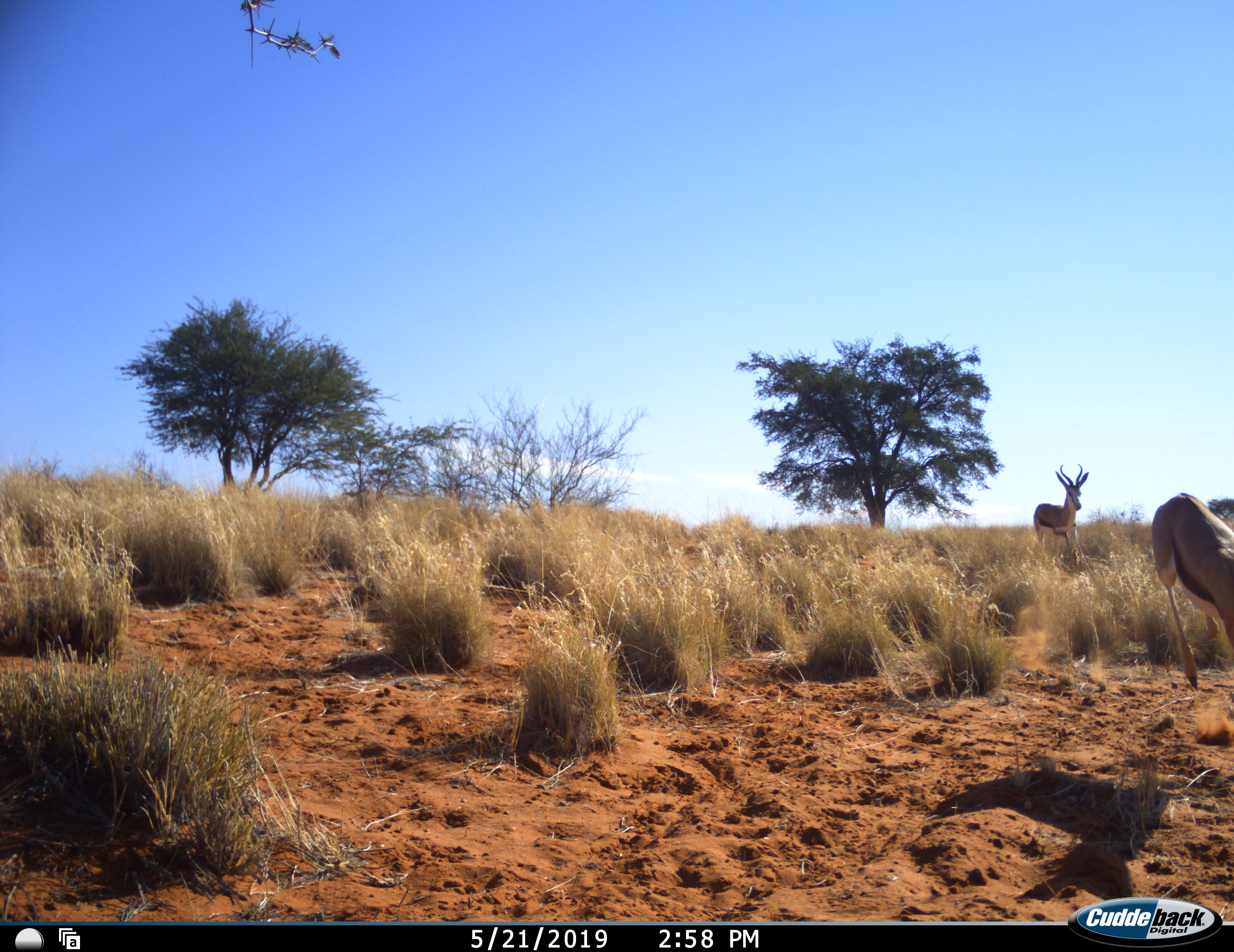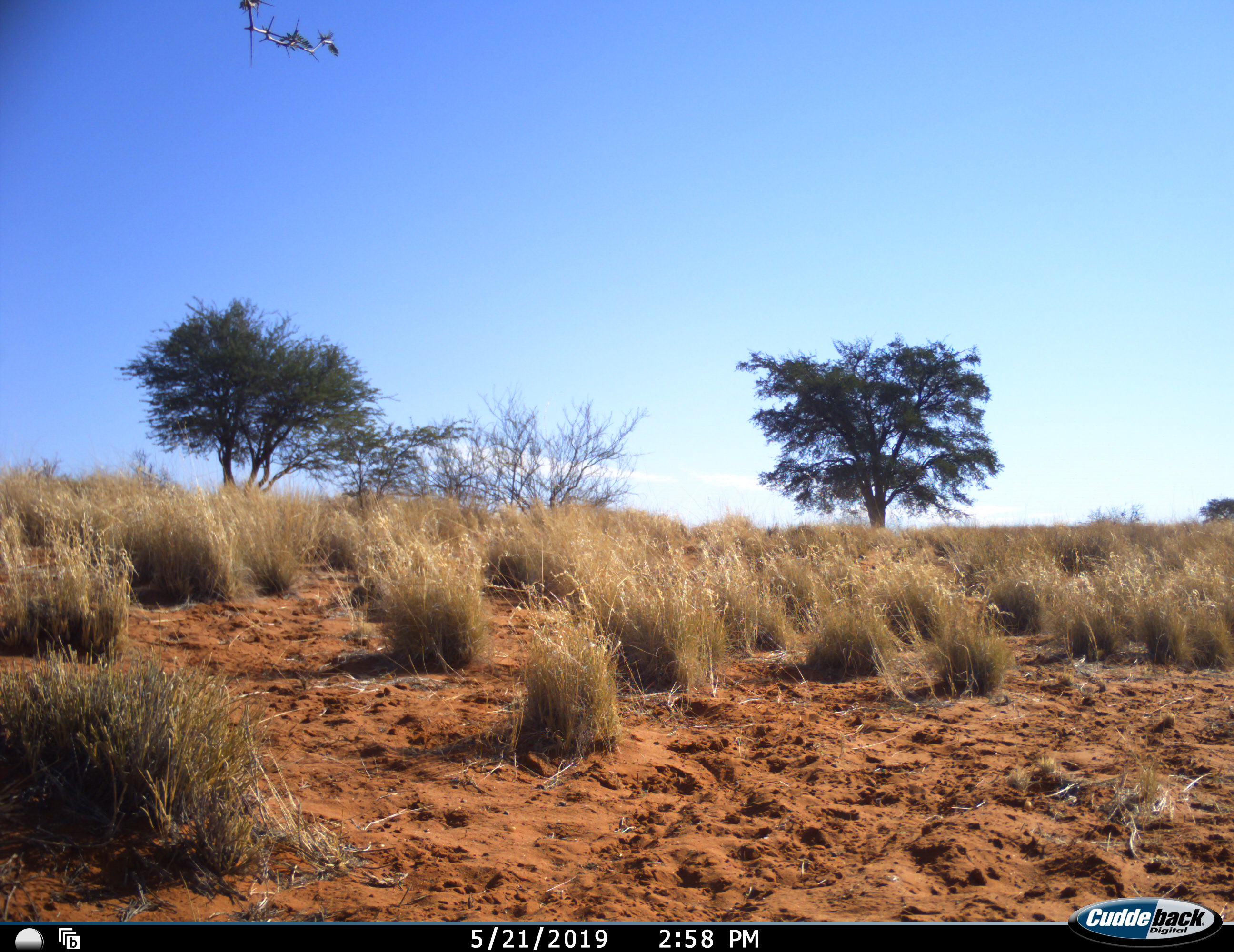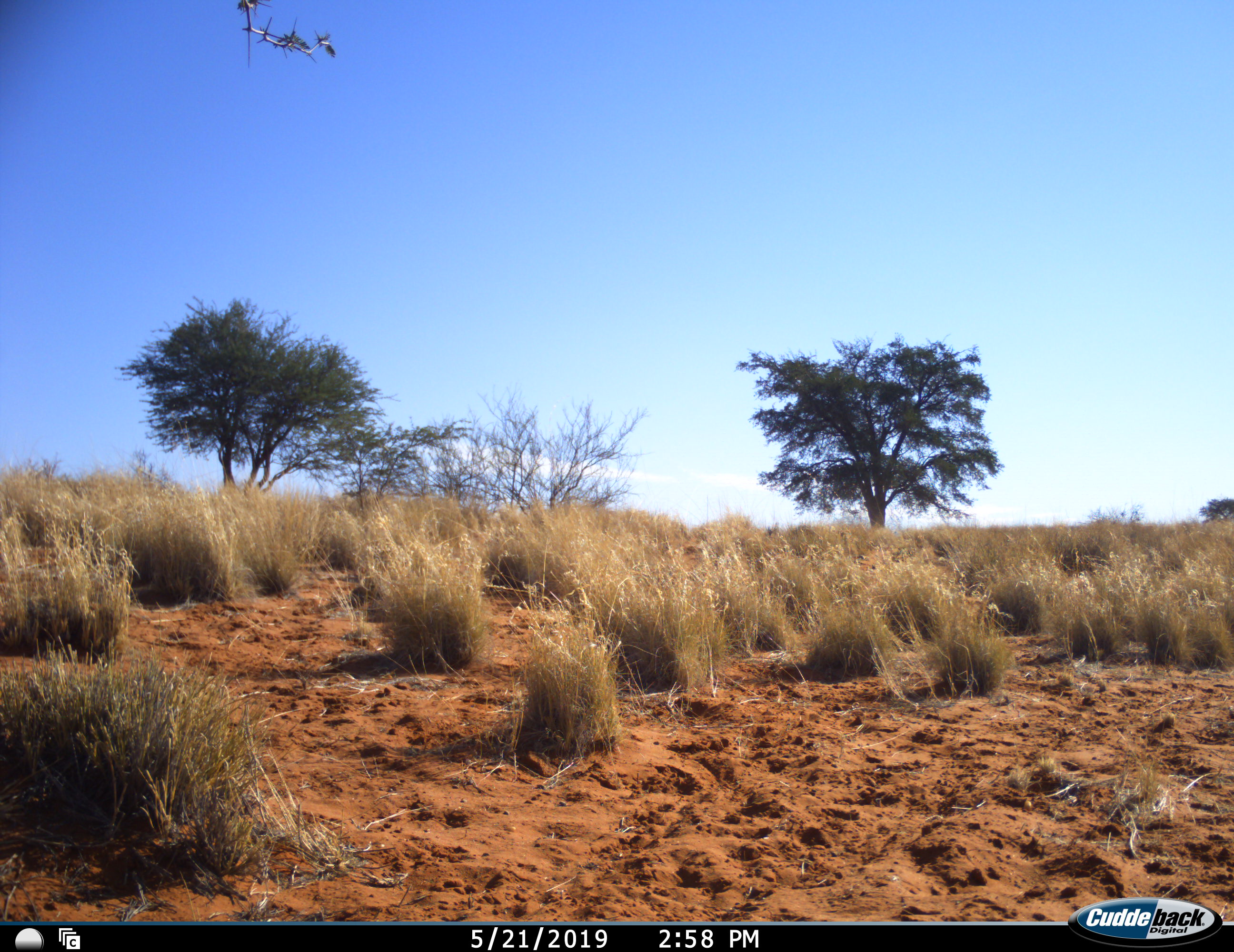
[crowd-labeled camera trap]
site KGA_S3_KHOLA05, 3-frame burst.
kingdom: Animalia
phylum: Chordata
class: Mammalia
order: Artiodactyla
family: Bovidae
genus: Antidorcas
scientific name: Antidorcas marsupialis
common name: springbok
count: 2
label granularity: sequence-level